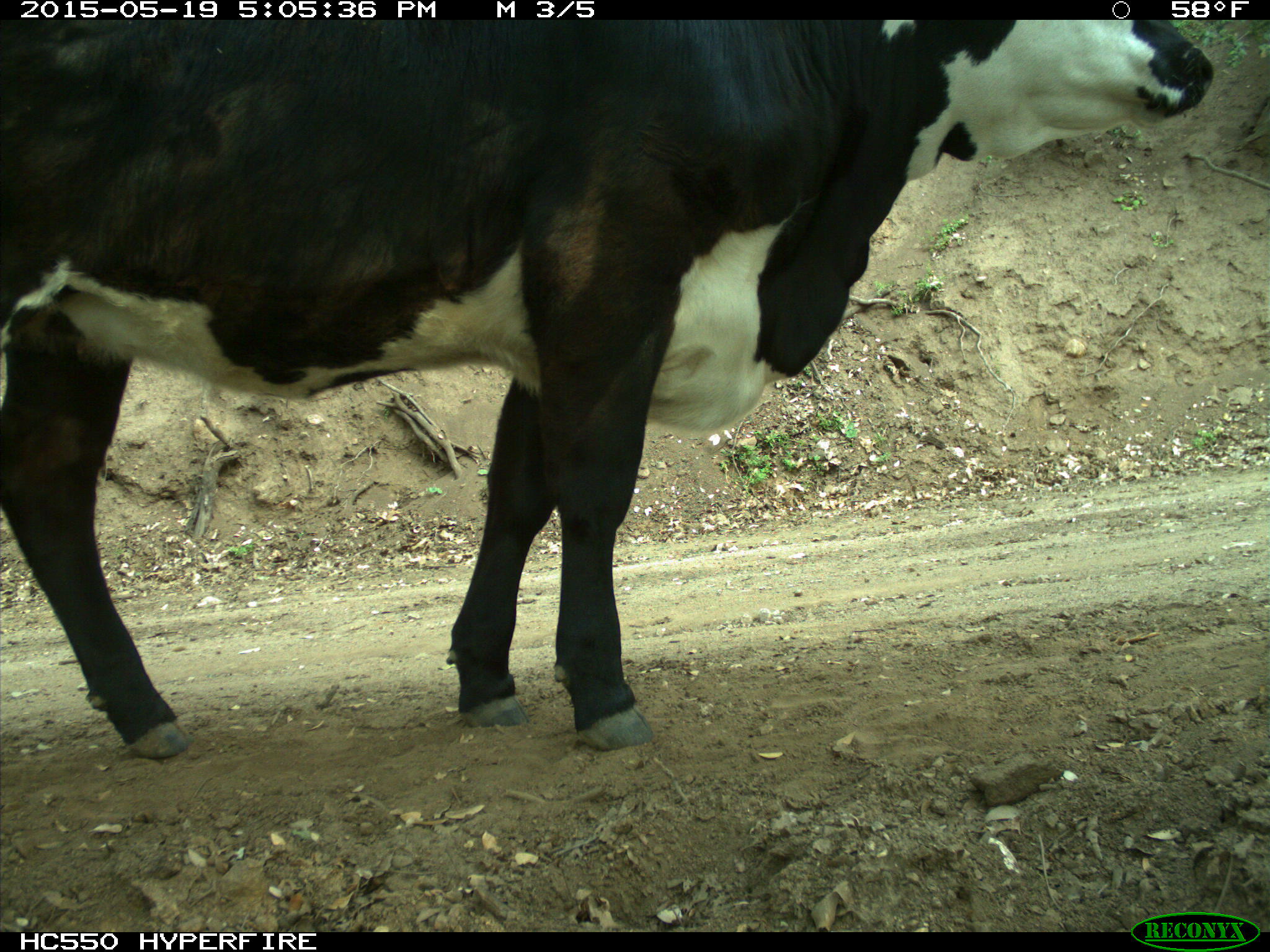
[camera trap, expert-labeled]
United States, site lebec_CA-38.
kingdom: Animalia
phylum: Chordata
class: Mammalia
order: Artiodactyla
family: Bovidae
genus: Bos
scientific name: Bos taurus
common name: domestic cow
Bos taurus (domestic cow).